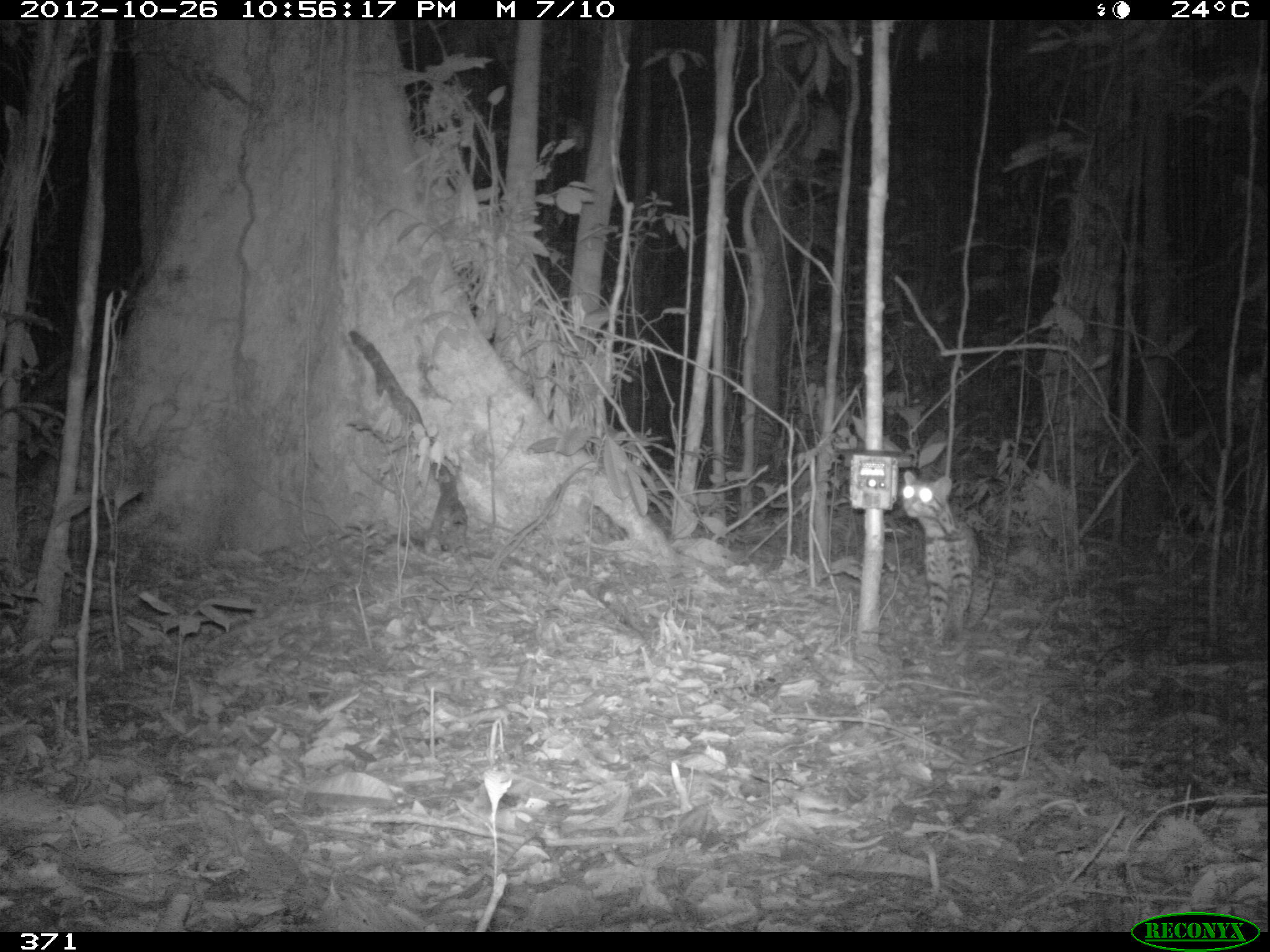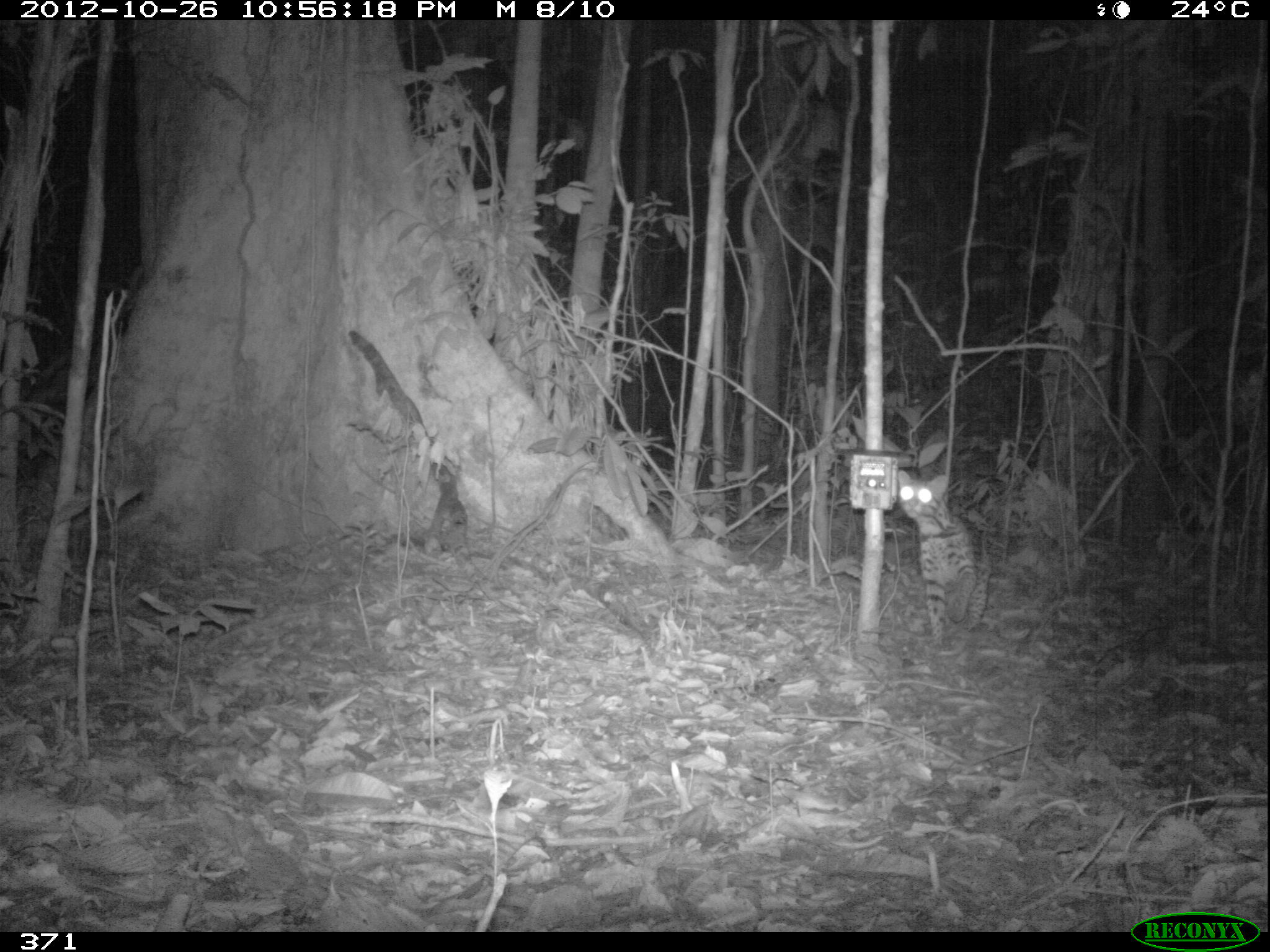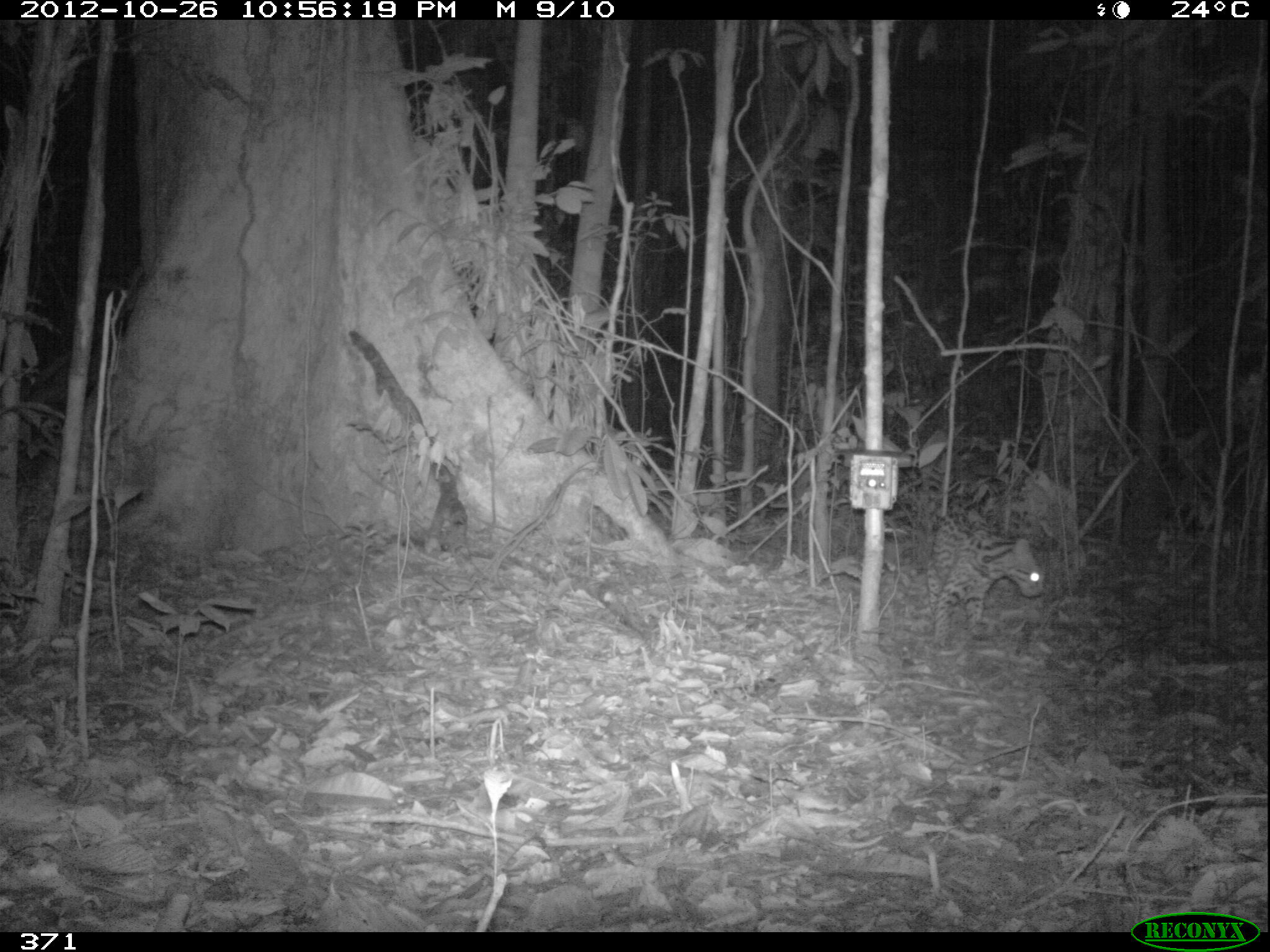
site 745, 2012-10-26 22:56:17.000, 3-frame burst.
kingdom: Animalia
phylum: Chordata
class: Mammalia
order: Carnivora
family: Felidae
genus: Leopardus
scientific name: Leopardus pardalis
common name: ocelot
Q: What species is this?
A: Leopardus pardalis (ocelot).